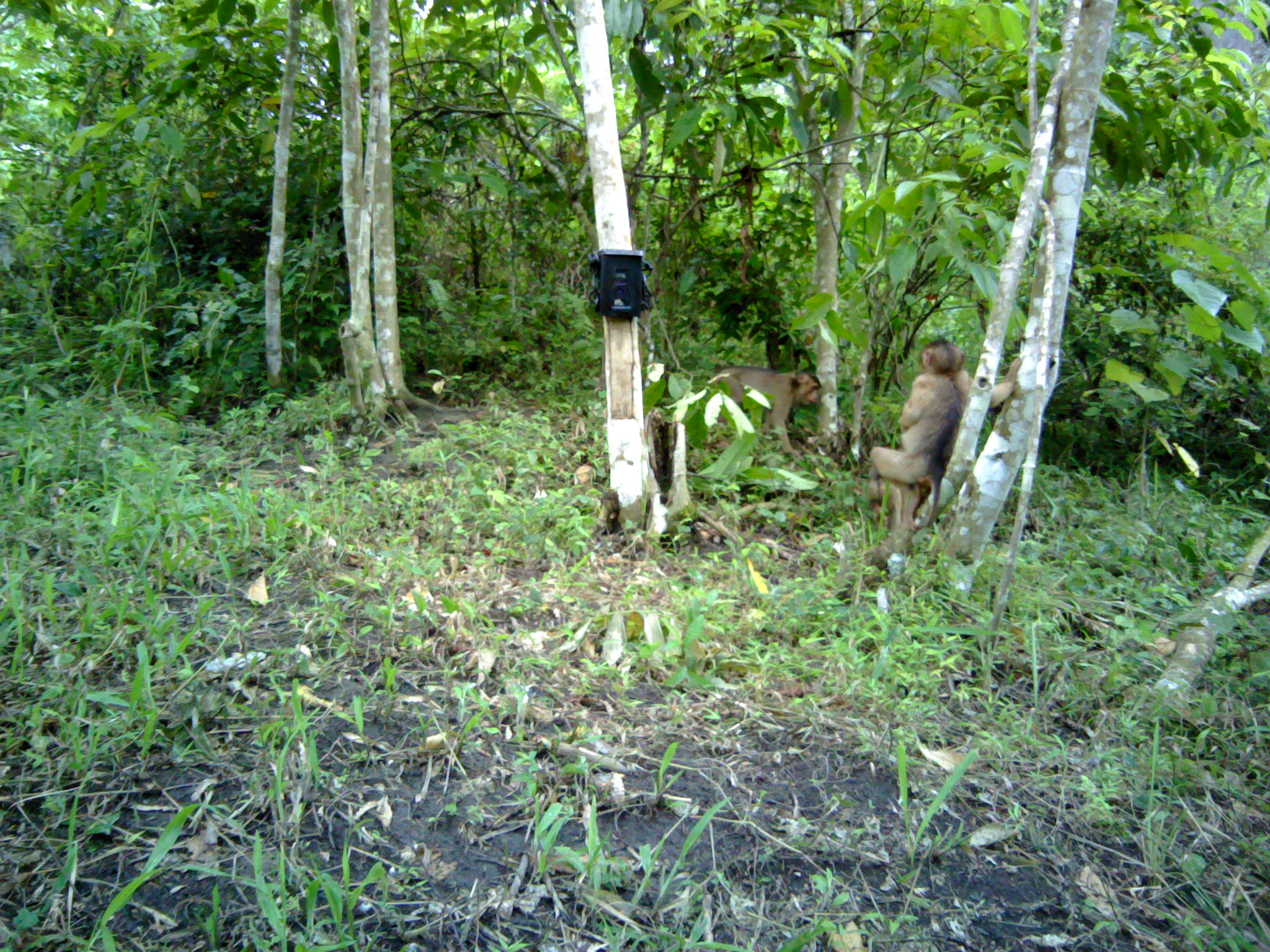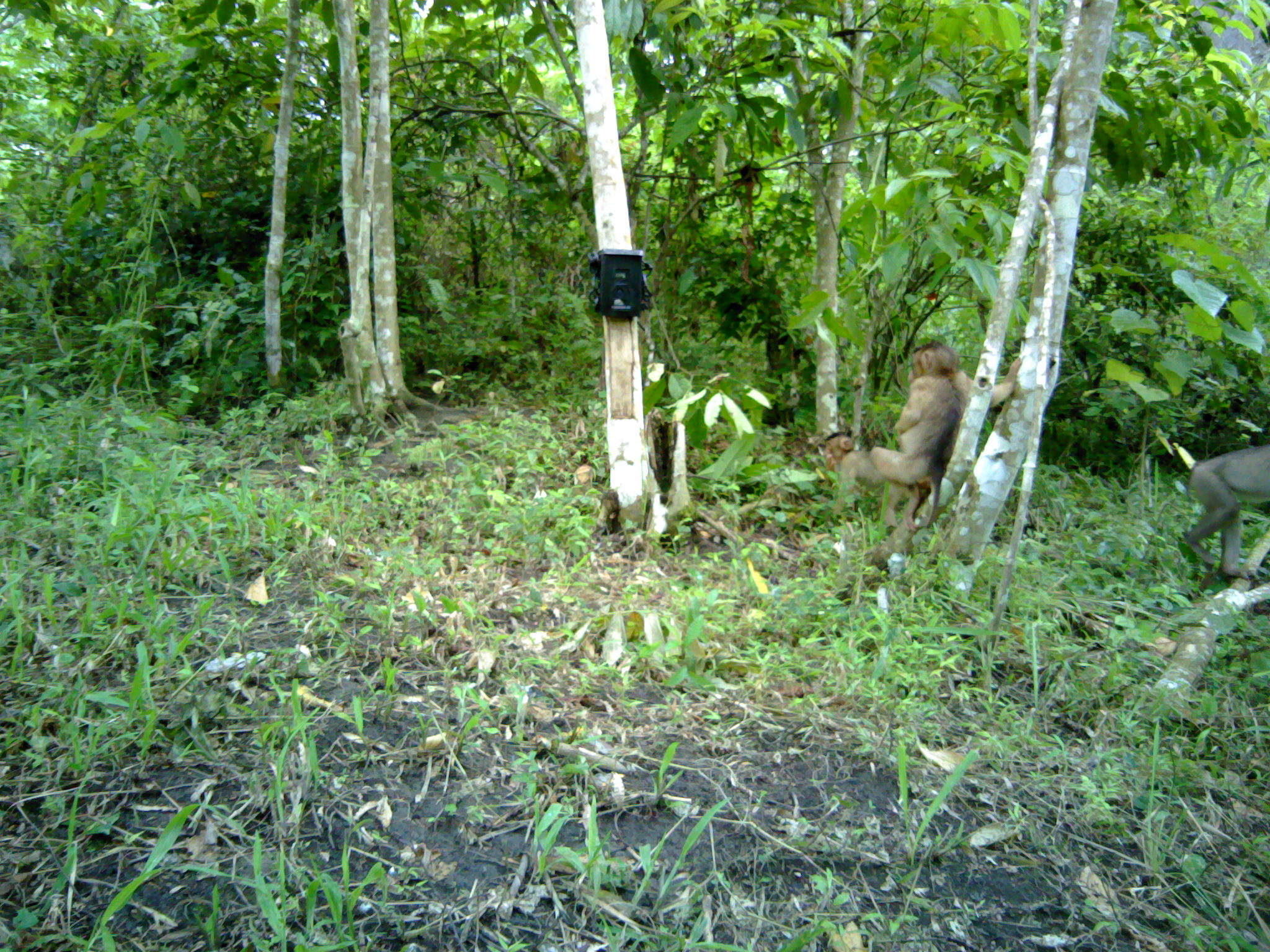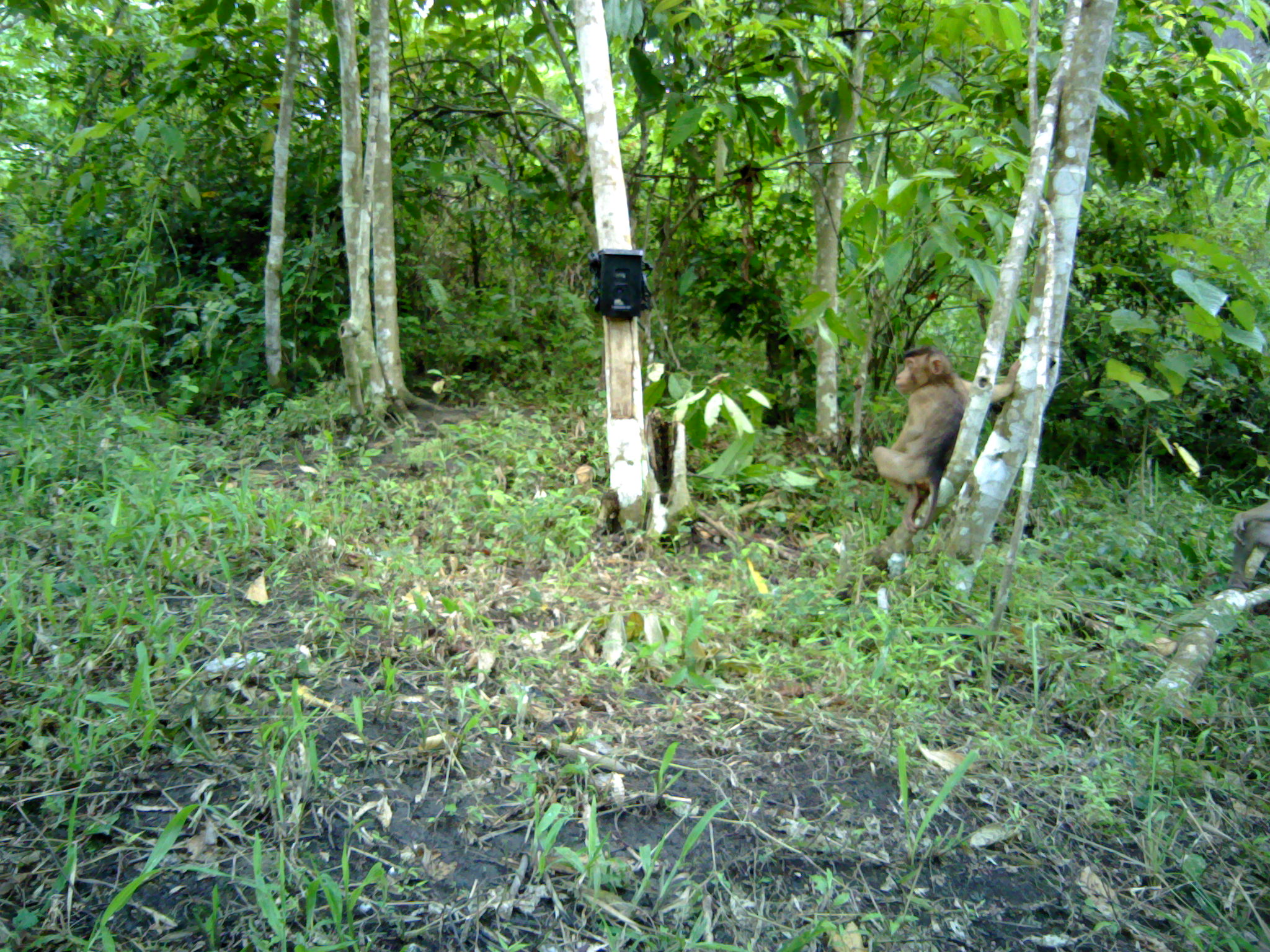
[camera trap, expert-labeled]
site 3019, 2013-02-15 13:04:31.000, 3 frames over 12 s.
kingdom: Animalia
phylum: Chordata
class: Mammalia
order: Primates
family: Cercopithecidae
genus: Macaca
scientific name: Macaca nemestrina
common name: southern pig-tailed macaque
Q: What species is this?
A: Macaca nemestrina (southern pig-tailed macaque).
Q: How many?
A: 2.